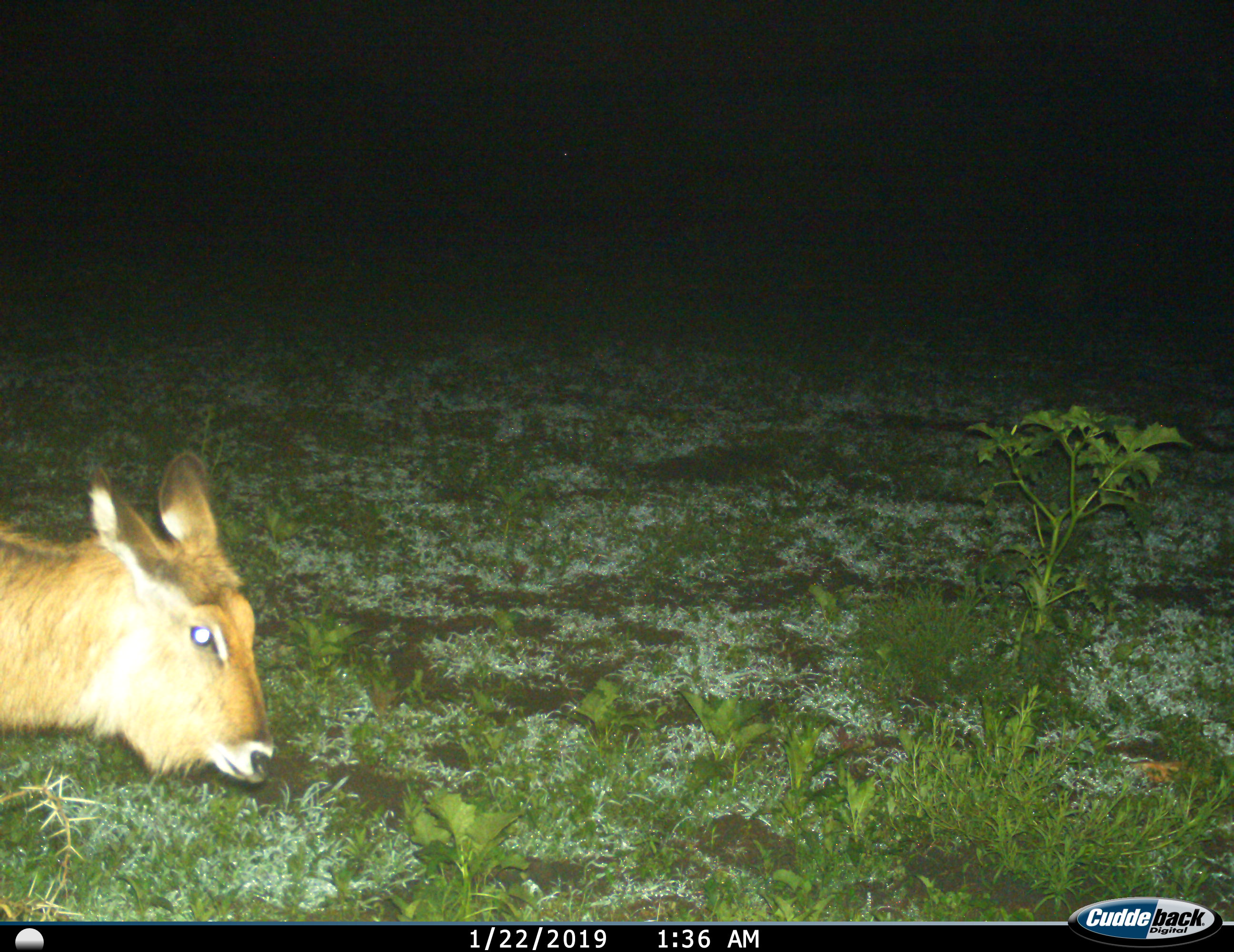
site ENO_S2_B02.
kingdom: Animalia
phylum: Chordata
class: Mammalia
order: Artiodactyla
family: Bovidae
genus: Kobus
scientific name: Kobus ellipsiprymnus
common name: waterbuck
Waterbuck (Kobus ellipsiprymnus), count 1. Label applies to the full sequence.